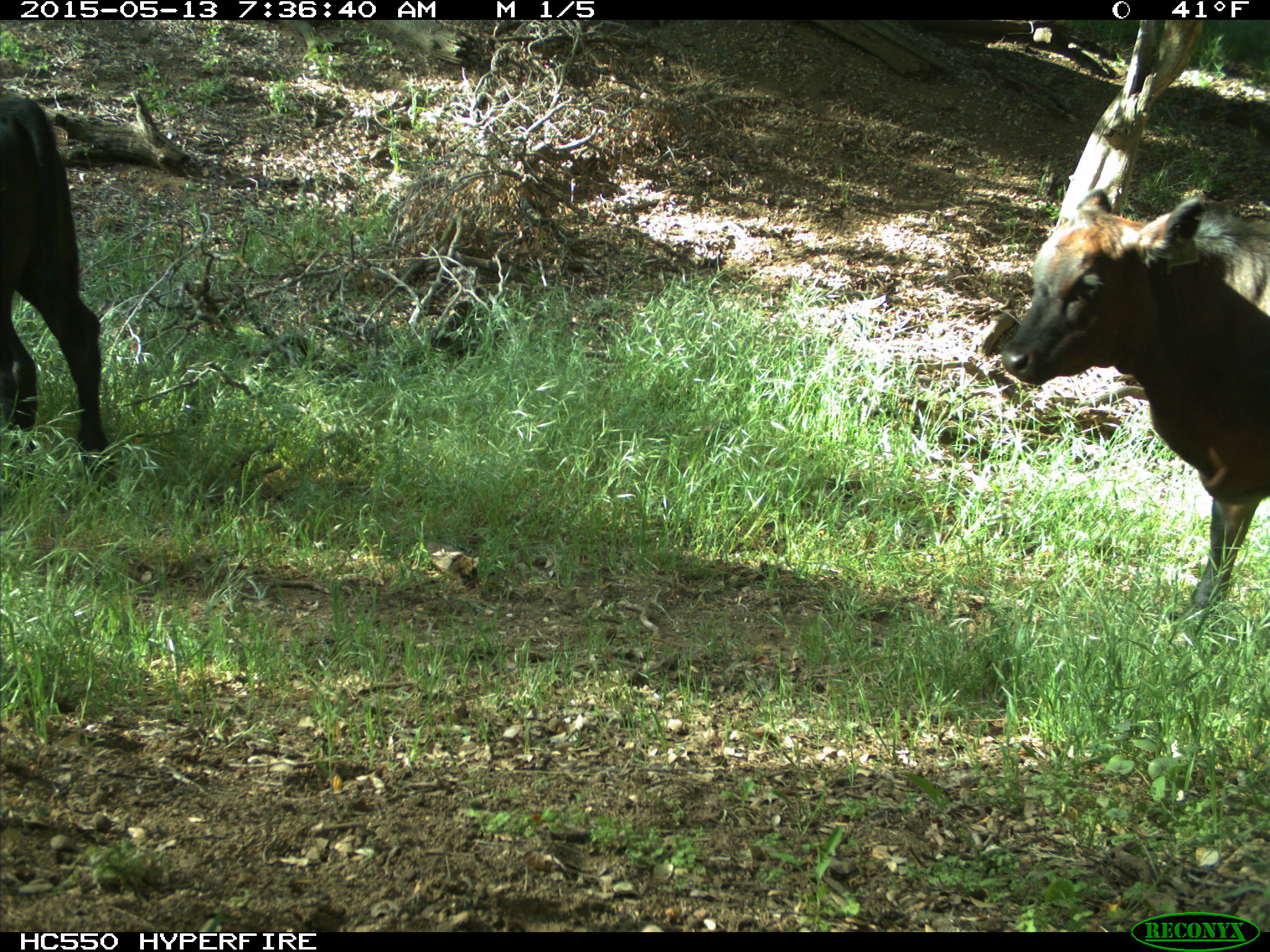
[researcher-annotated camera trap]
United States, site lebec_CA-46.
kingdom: Animalia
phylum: Chordata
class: Mammalia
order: Artiodactyla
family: Bovidae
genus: Bos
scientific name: Bos taurus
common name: domestic cow